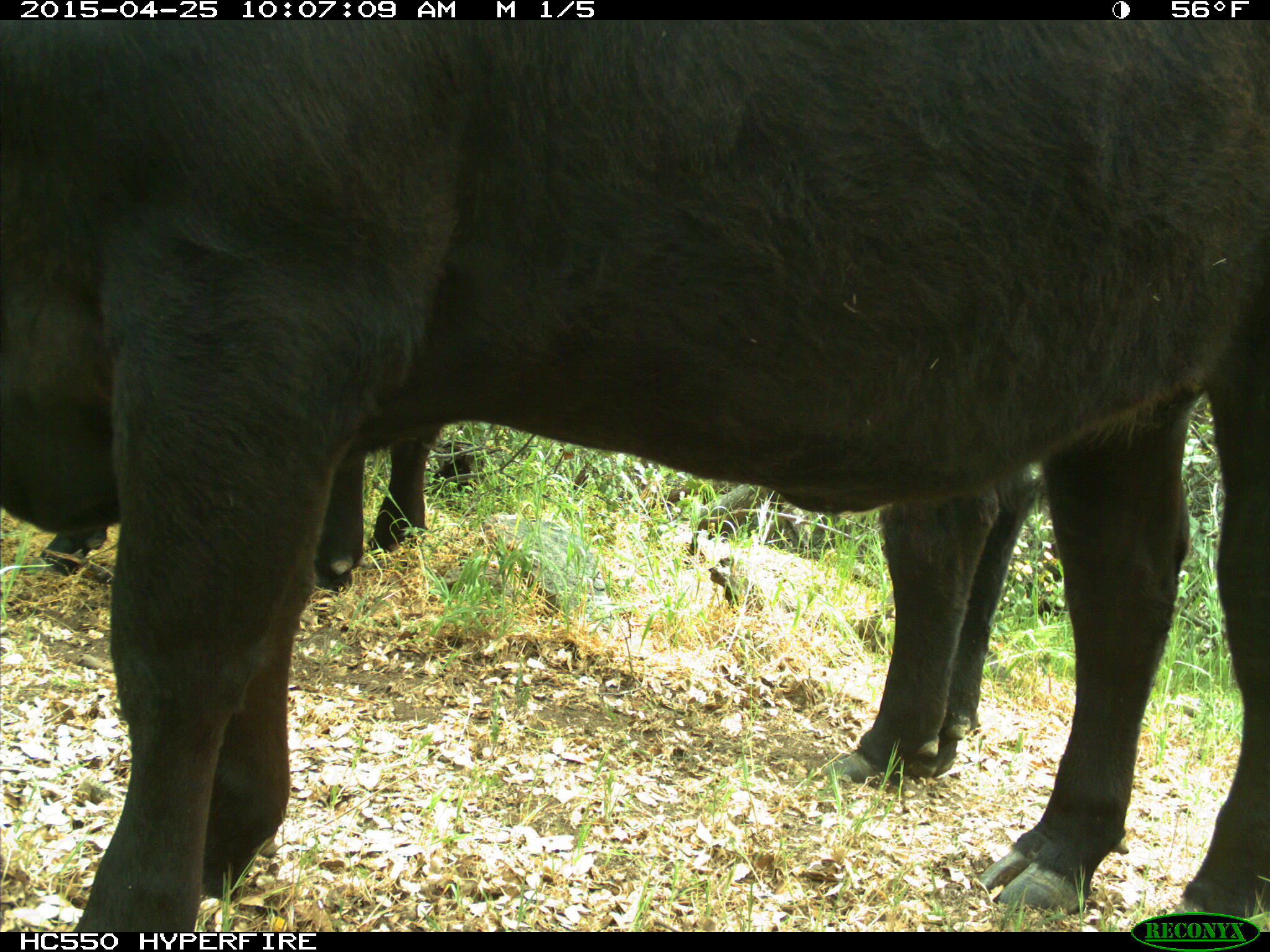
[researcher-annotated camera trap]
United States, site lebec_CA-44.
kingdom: Animalia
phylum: Chordata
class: Mammalia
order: Artiodactyla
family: Suidae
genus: Sus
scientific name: Sus scrofa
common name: wild boar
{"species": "Sus scrofa (wild boar)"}